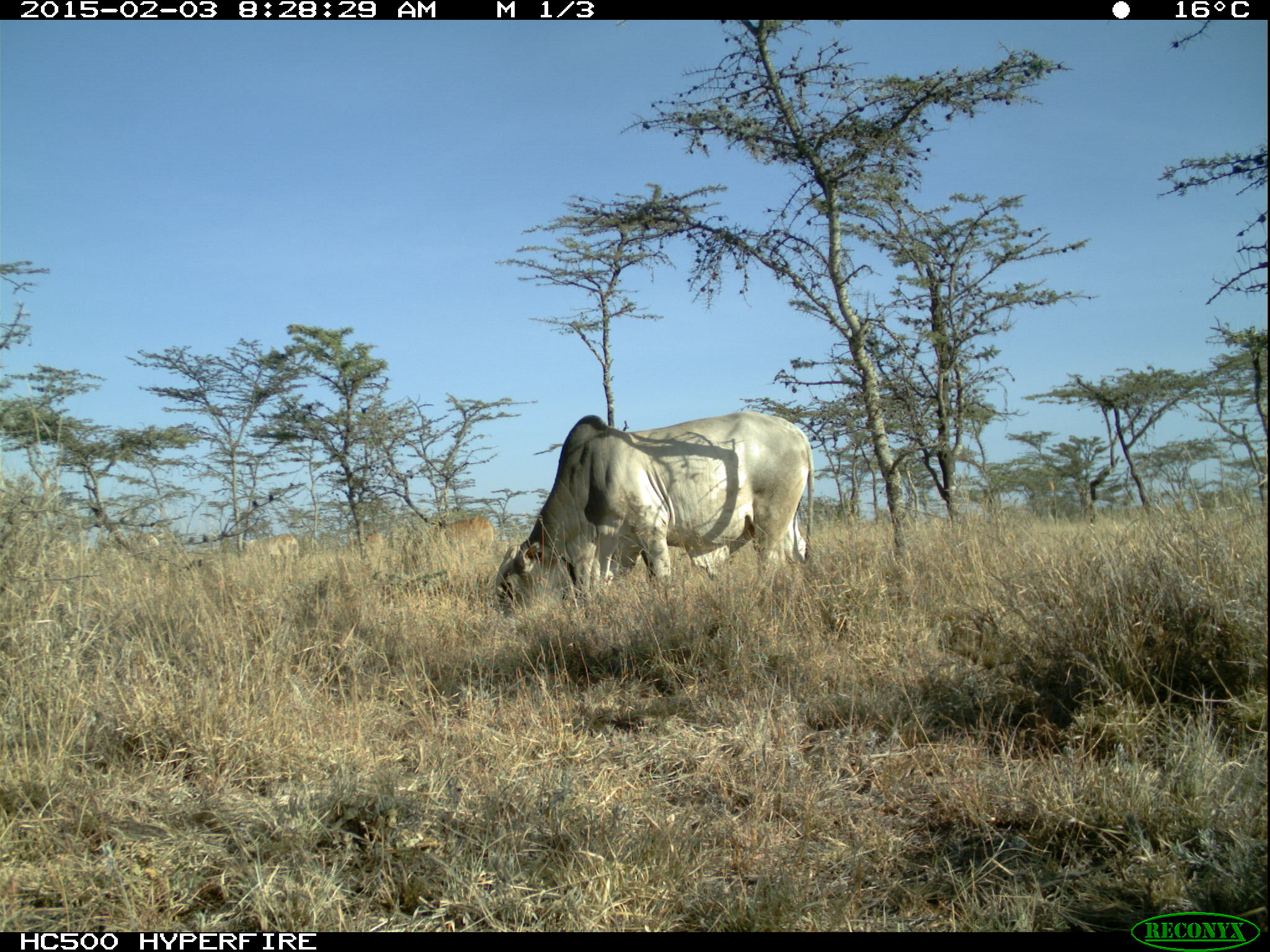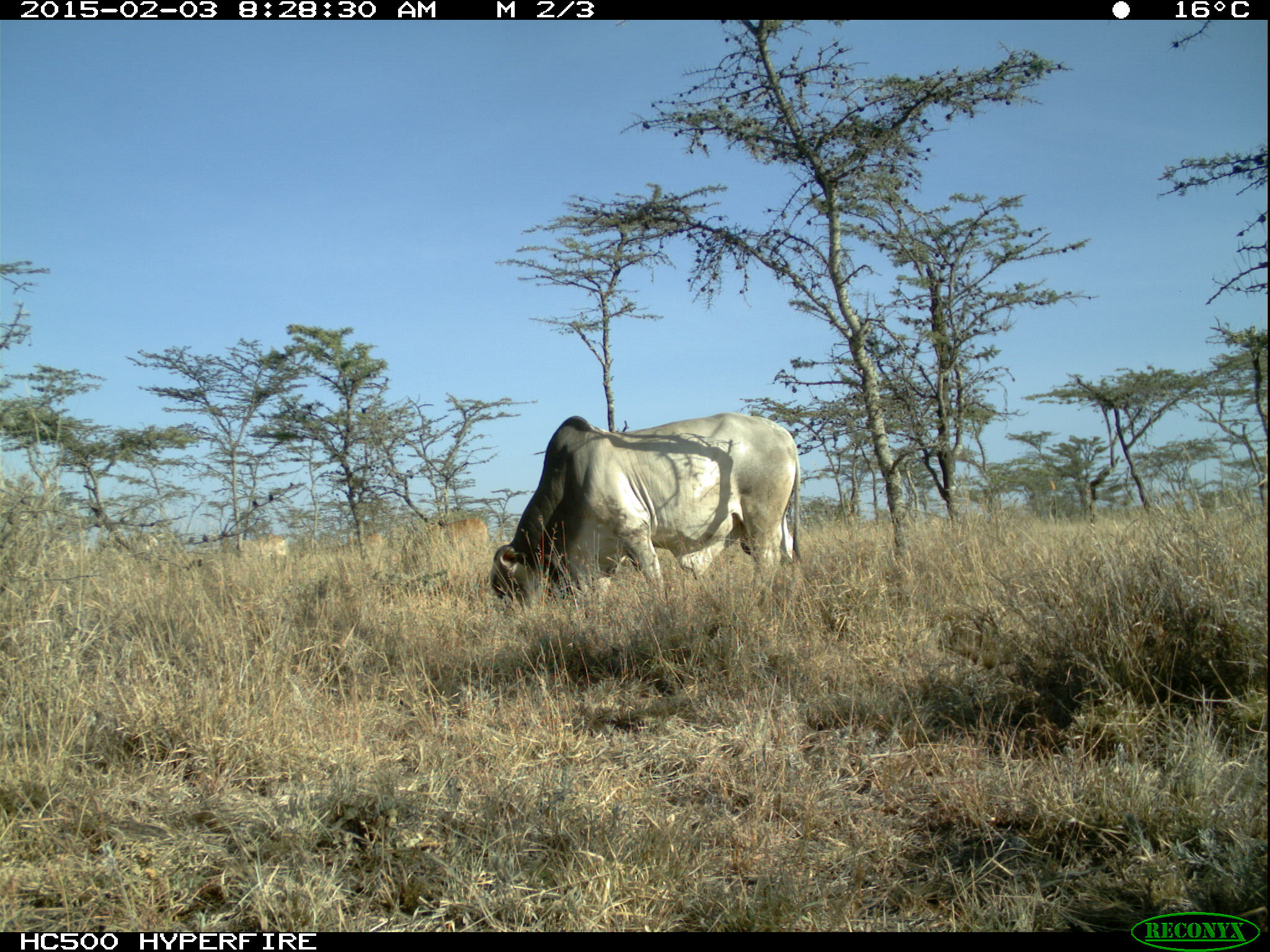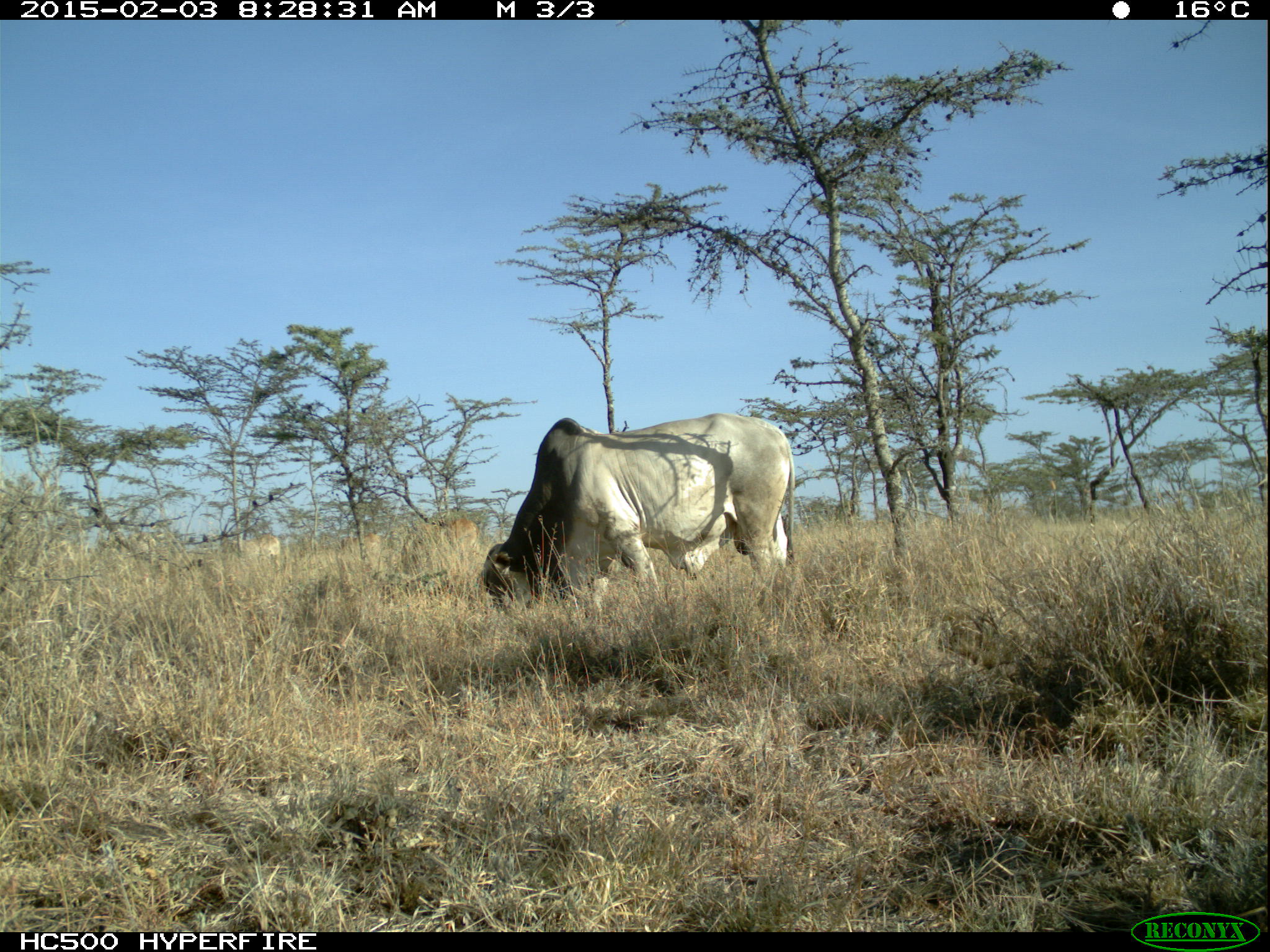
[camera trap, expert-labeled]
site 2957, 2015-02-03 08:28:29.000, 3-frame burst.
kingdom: Animalia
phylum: Chordata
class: Mammalia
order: Artiodactyla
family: Bovidae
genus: Bos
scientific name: Bos taurus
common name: domestic cattle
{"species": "Bos taurus (domestic cattle)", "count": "11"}